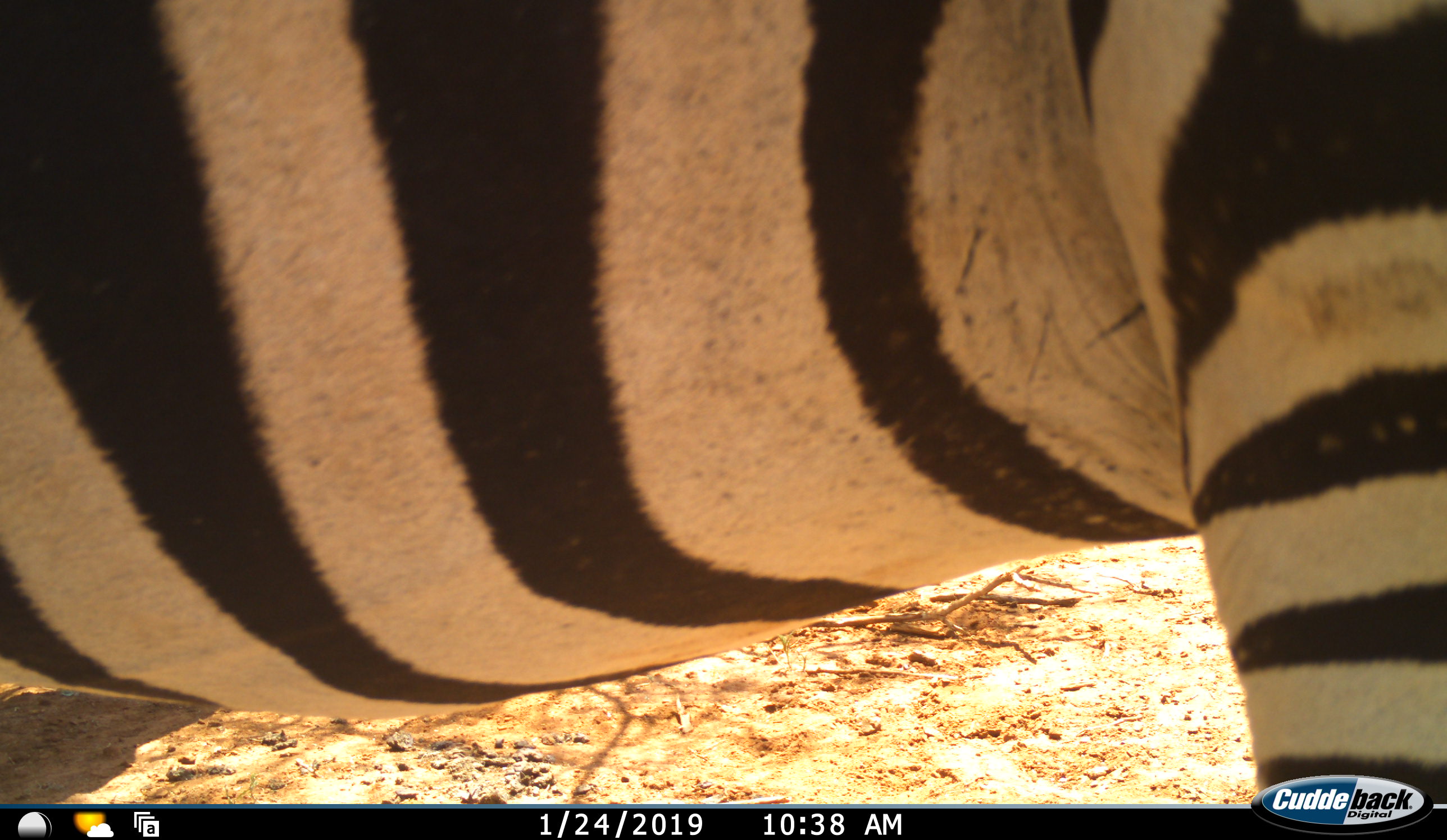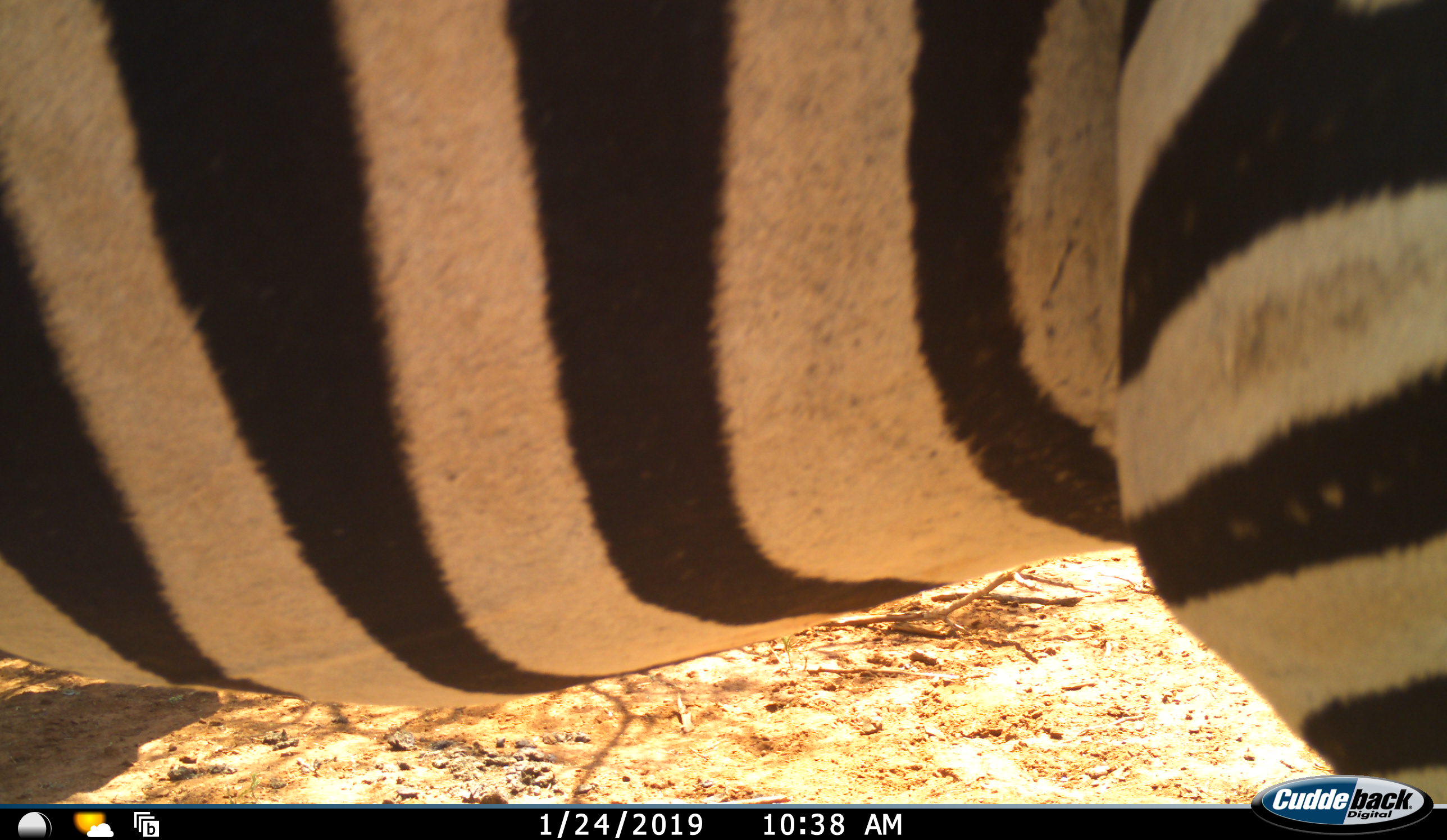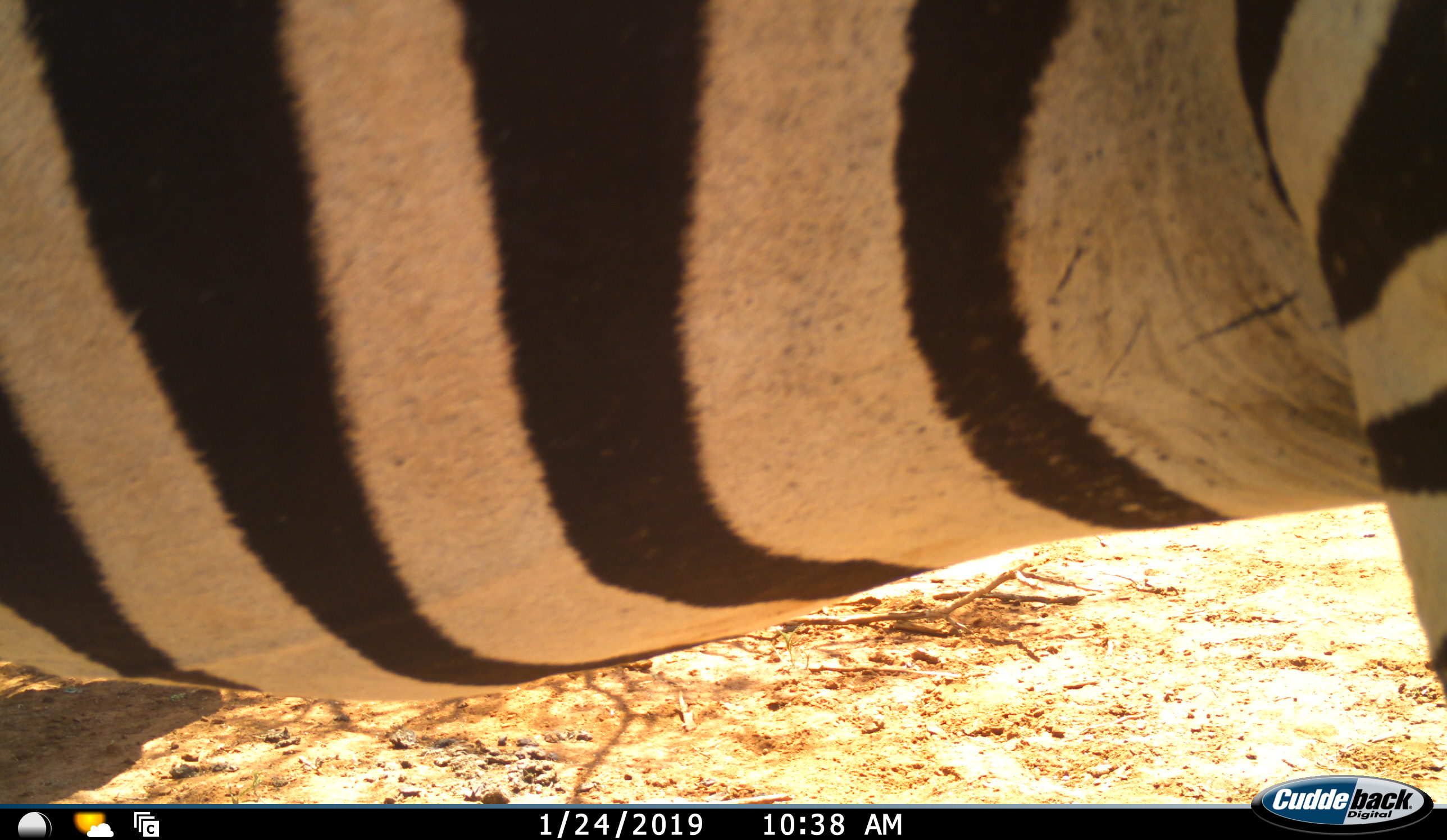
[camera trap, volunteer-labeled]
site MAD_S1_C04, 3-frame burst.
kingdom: Animalia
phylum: Chordata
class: Mammalia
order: Perissodactyla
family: Equidae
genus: Equus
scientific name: Equus quagga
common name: plains zebra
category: zebraplains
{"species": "zebraplains (plains zebra) (Equus quagga)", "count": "1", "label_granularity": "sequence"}